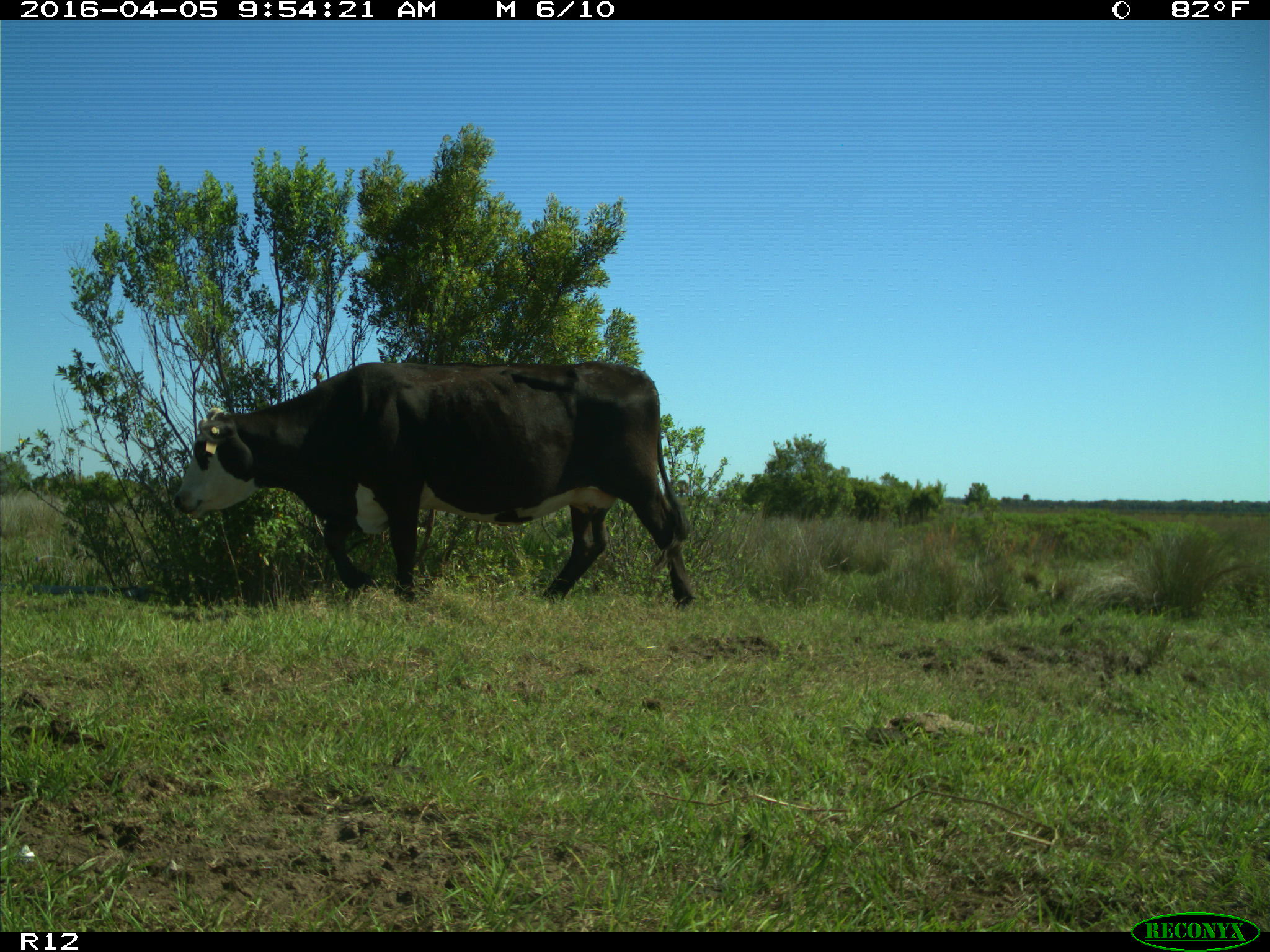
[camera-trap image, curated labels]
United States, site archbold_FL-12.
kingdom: Animalia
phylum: Chordata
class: Mammalia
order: Artiodactyla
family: Bovidae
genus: Bos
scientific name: Bos taurus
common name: domestic cow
Bos taurus (domestic cow).